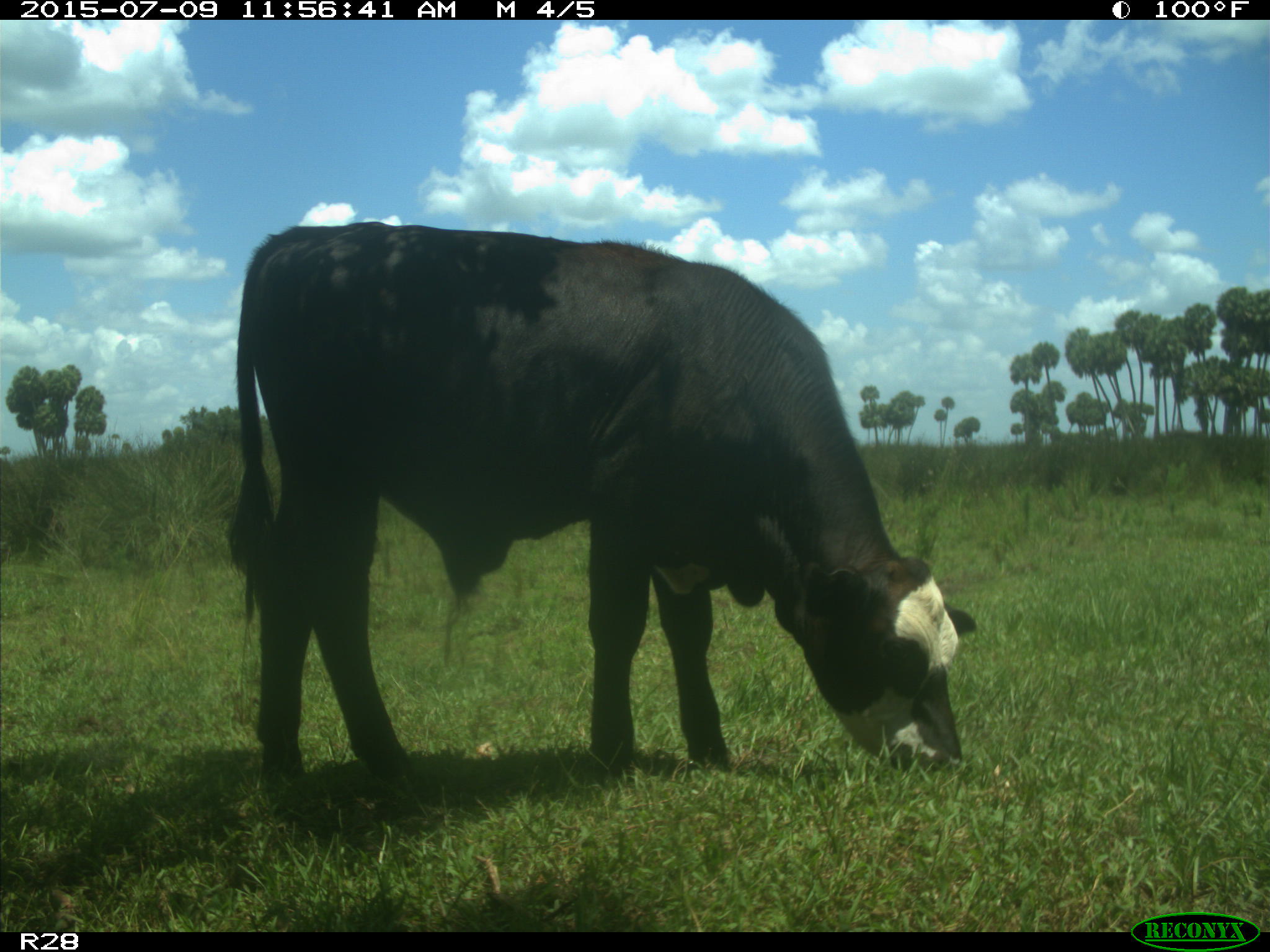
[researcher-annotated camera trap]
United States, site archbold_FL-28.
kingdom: Animalia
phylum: Chordata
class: Mammalia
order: Artiodactyla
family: Bovidae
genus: Bos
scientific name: Bos taurus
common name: domestic cow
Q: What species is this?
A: Bos taurus (domestic cow).